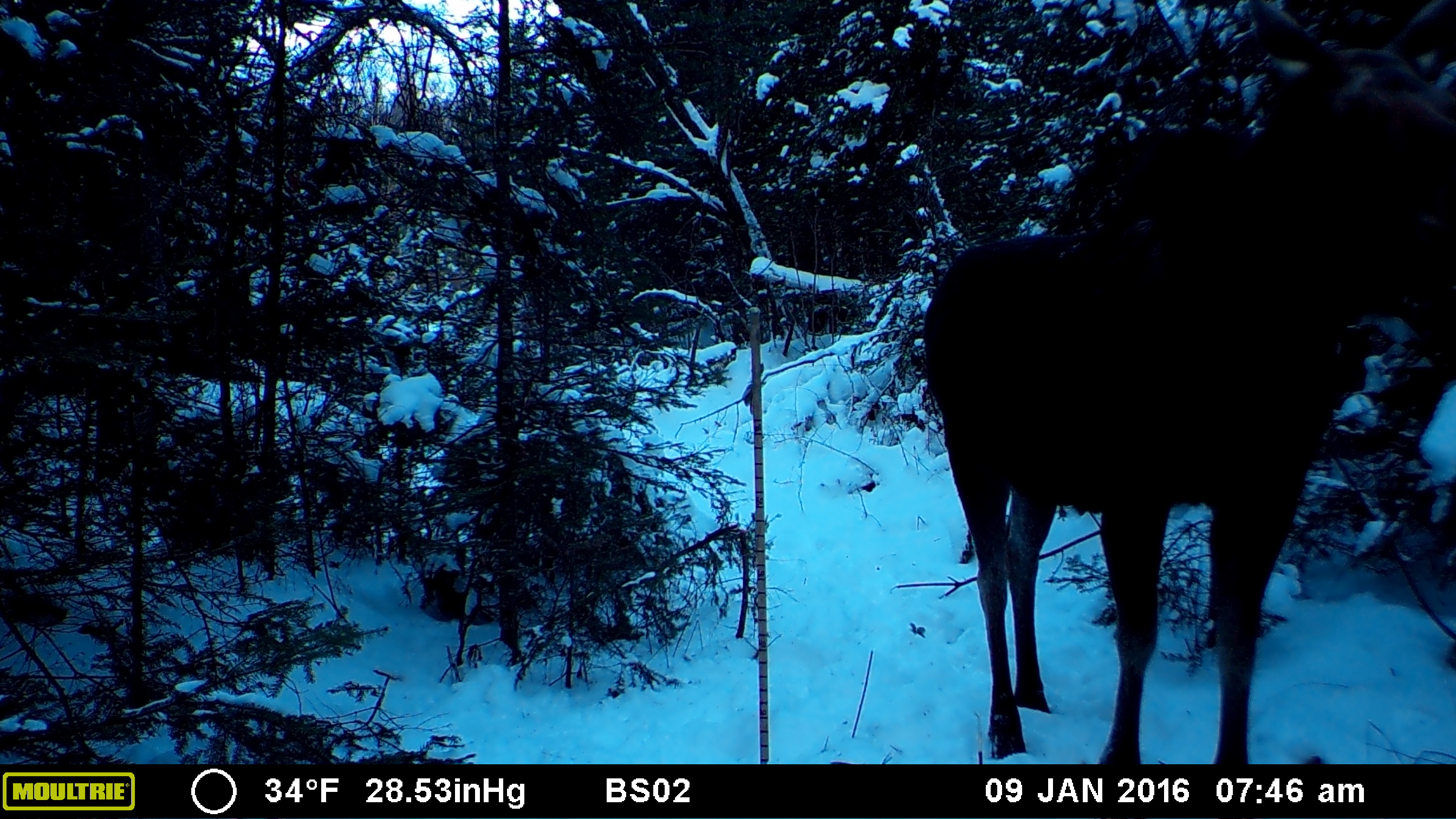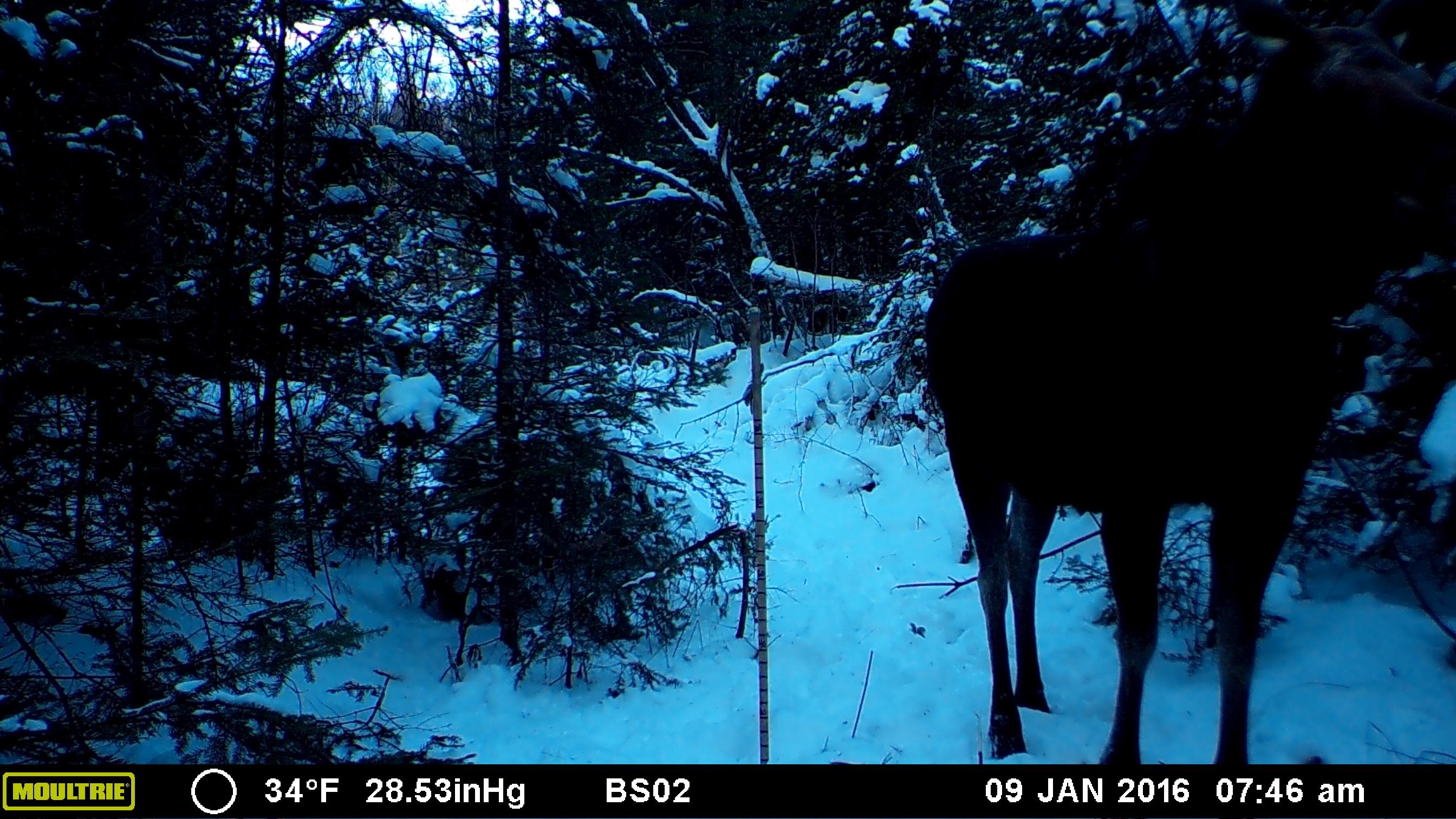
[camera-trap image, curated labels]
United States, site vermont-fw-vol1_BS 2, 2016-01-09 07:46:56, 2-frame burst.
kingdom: Animalia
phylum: Chordata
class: Mammalia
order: Artiodactyla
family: Cervidae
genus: Alces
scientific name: Alces alces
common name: moose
Moose (Alces alces).